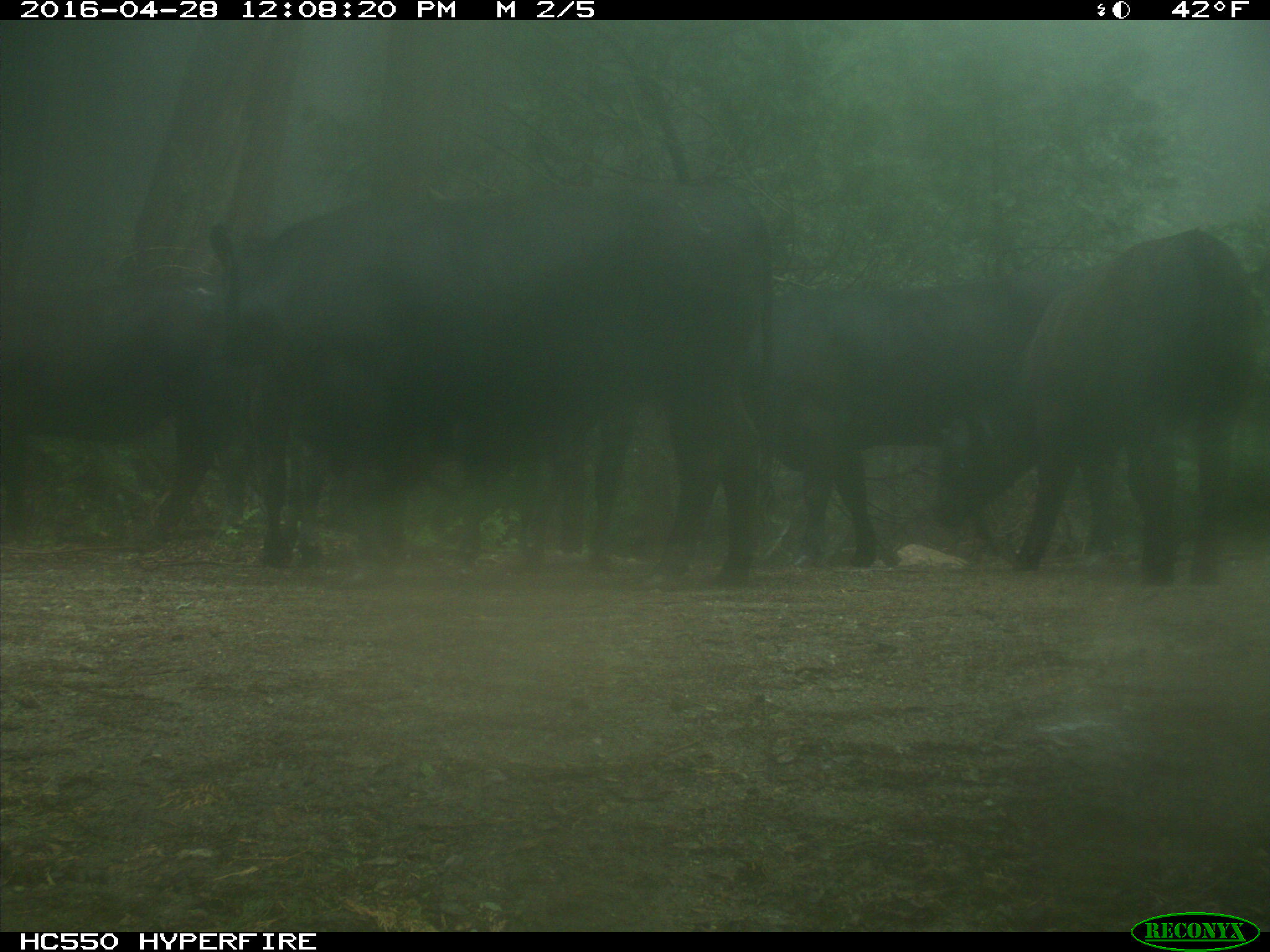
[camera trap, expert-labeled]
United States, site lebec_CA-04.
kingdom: Animalia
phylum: Chordata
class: Mammalia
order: Artiodactyla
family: Bovidae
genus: Bos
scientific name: Bos taurus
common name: domestic cow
Bos taurus (domestic cow).